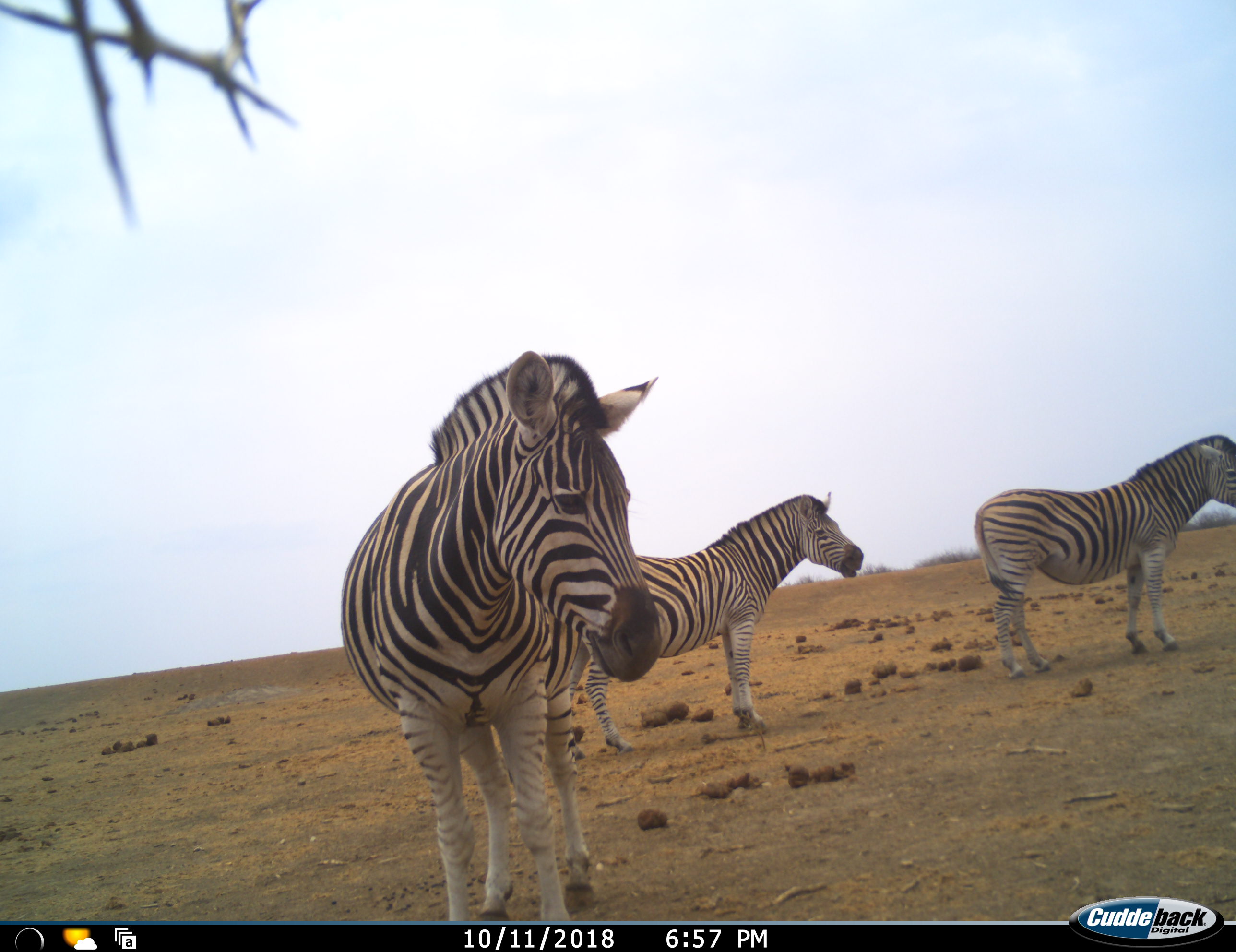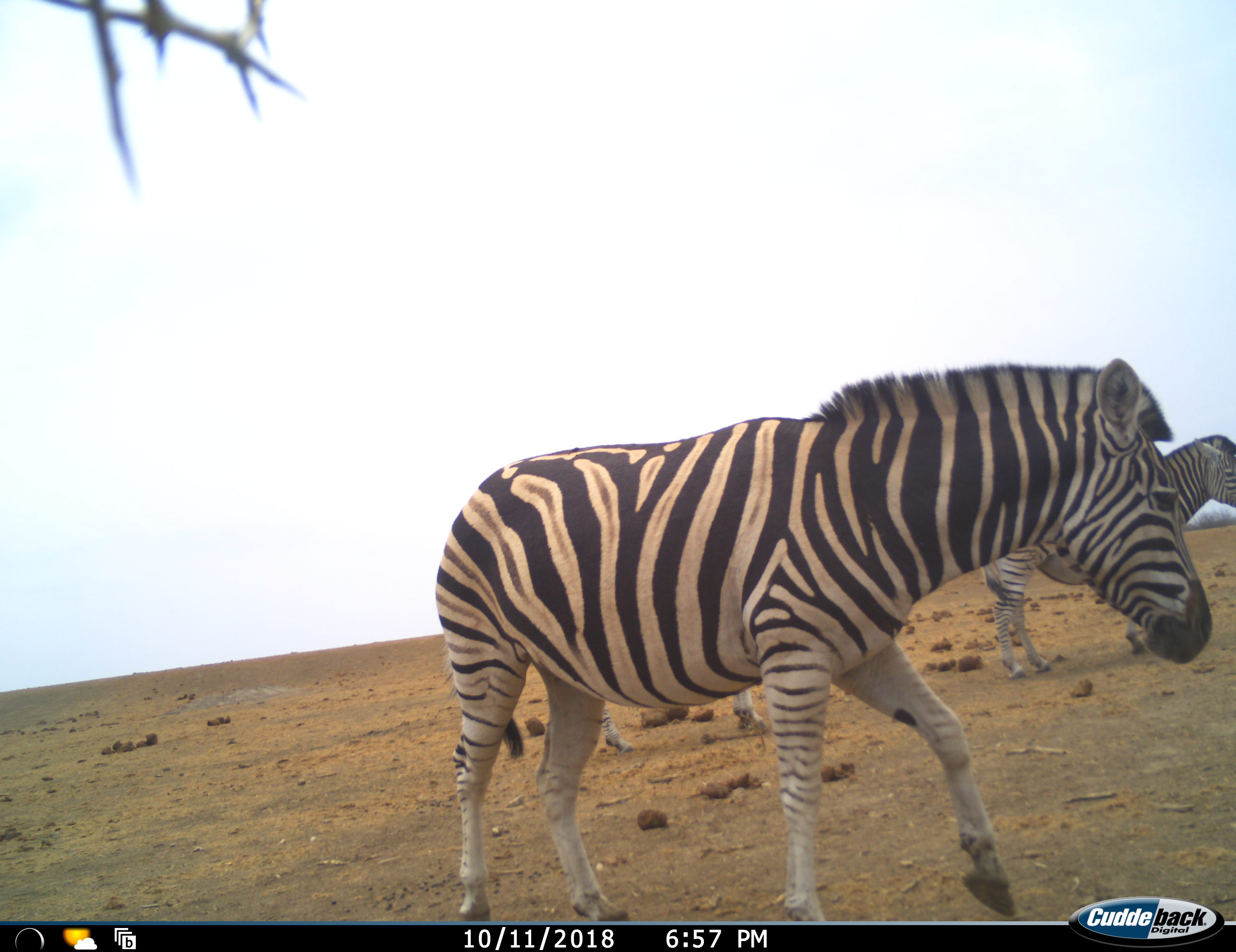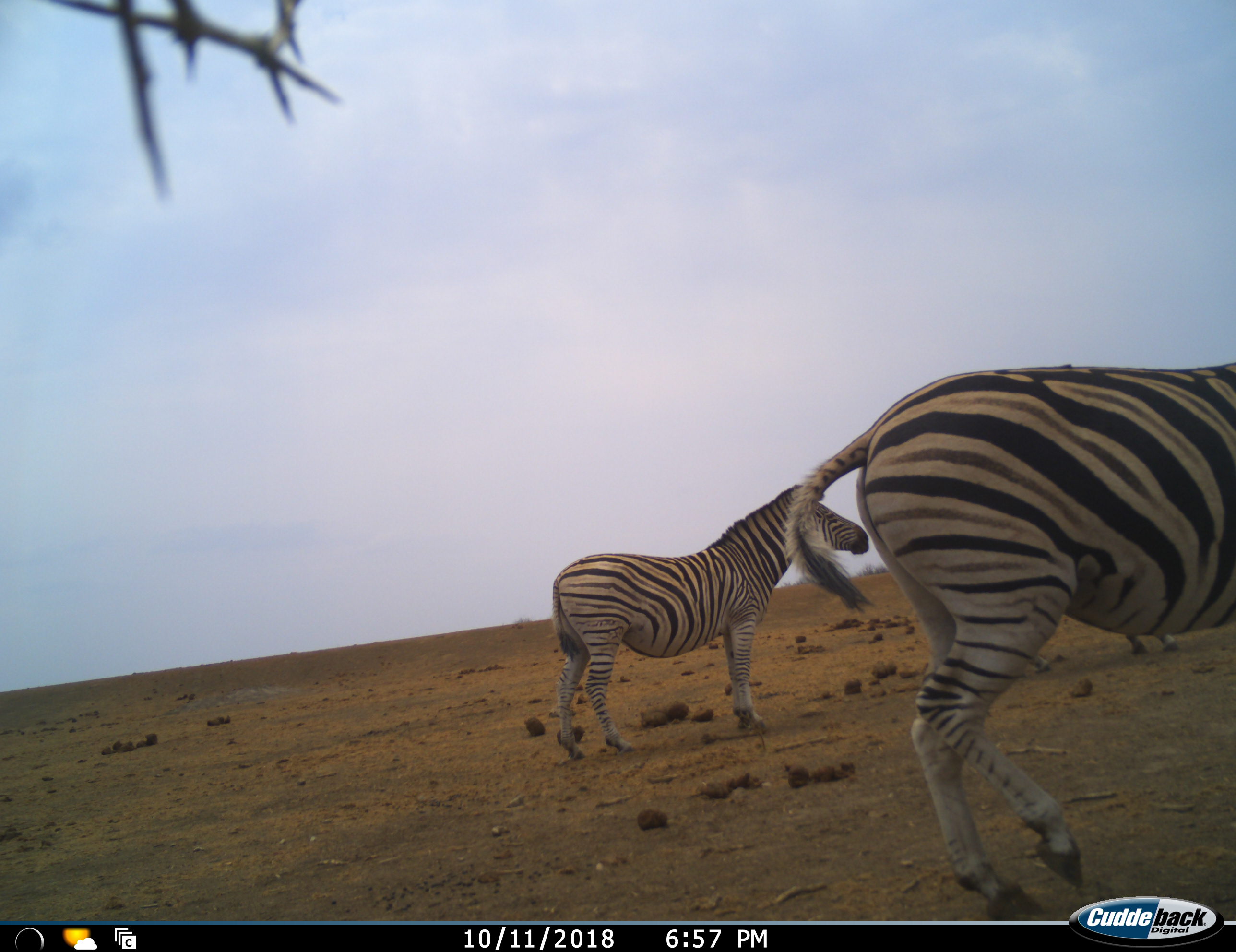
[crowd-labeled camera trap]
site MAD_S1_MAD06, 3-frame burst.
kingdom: Animalia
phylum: Chordata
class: Mammalia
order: Perissodactyla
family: Equidae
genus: Equus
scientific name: Equus quagga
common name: plains zebra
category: zebraplains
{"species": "zebraplains (plains zebra) (Equus quagga)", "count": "3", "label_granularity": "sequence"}